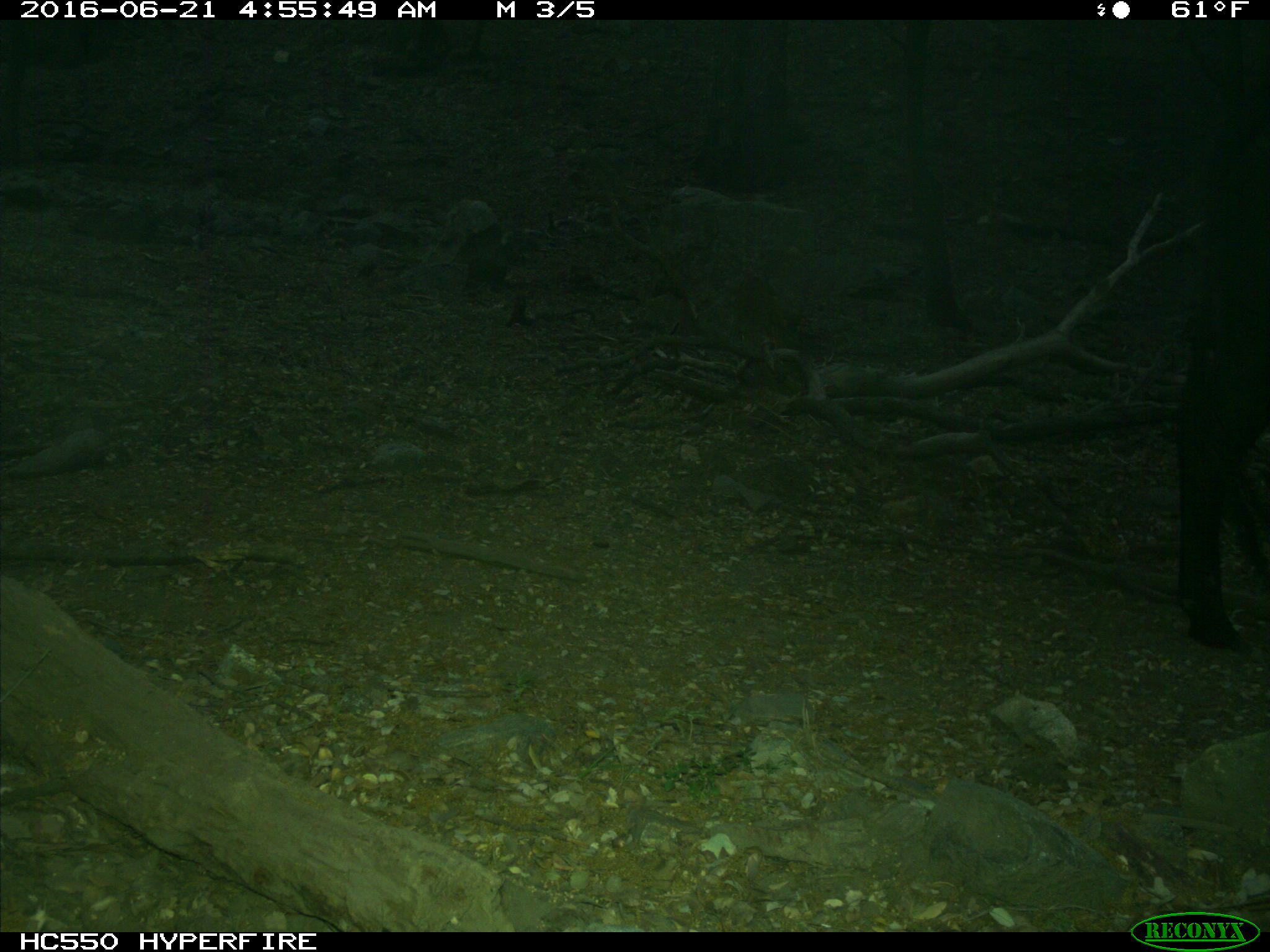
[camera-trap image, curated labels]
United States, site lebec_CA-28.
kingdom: Animalia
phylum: Chordata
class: Mammalia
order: Artiodactyla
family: Bovidae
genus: Bos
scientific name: Bos taurus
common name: domestic cow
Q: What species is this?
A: Bos taurus (domestic cow).